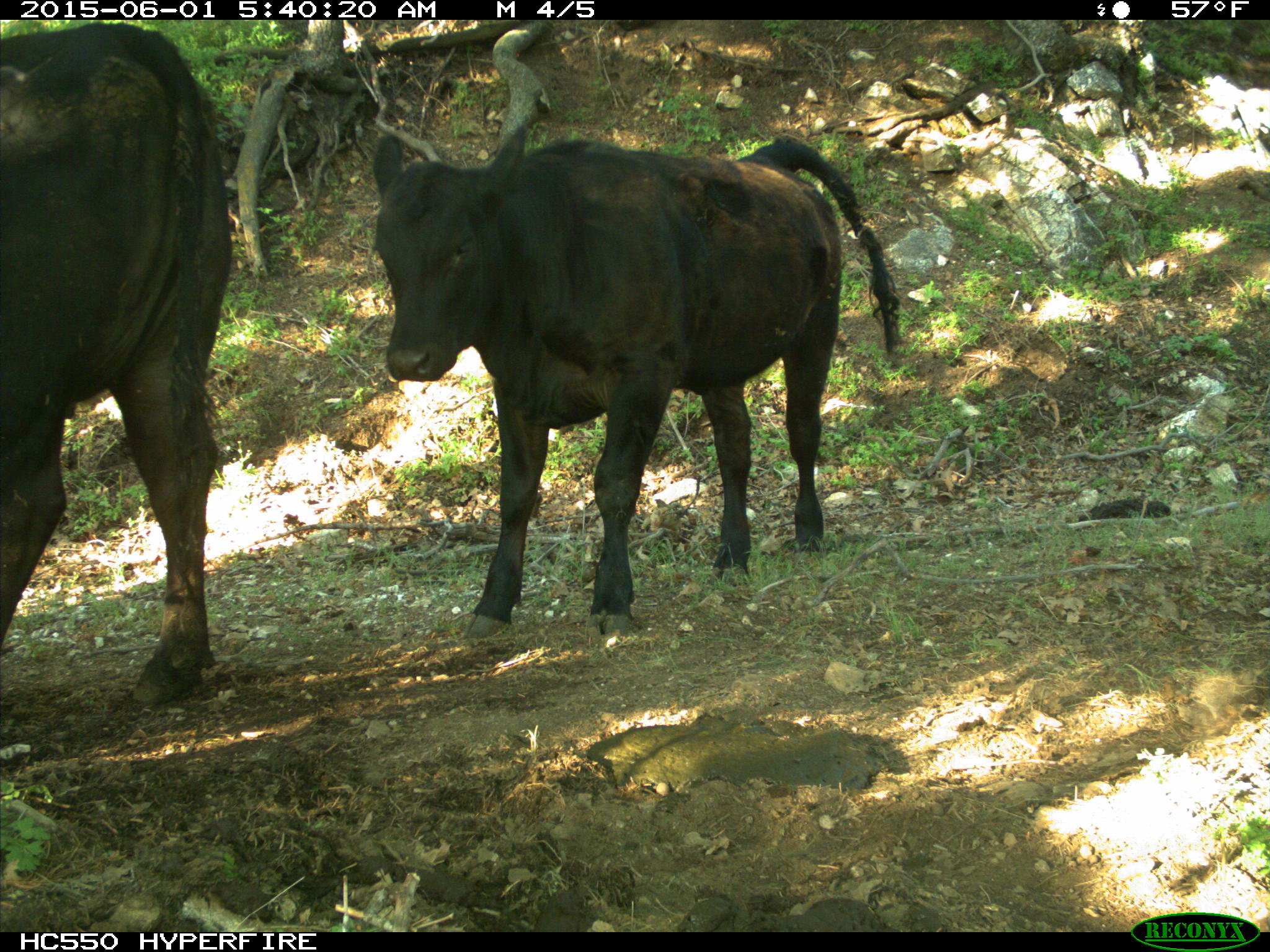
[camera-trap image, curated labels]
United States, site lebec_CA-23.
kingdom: Animalia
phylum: Chordata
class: Mammalia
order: Artiodactyla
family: Bovidae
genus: Bos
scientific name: Bos taurus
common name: domestic cow